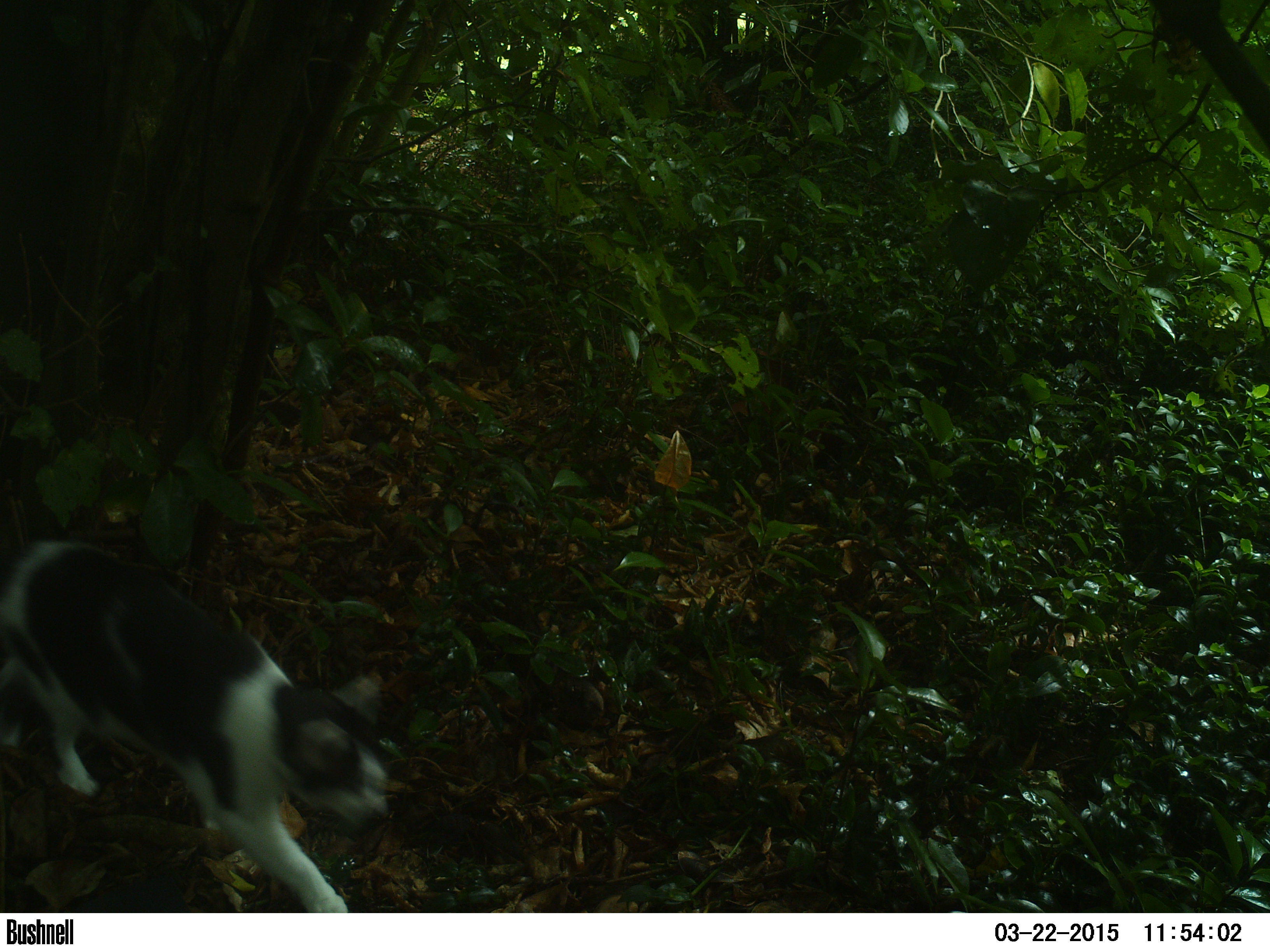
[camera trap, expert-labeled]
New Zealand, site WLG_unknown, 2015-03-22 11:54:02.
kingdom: Animalia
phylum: Chordata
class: Mammalia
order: Carnivora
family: Felidae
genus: Felis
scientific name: Felis catus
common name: domestic cat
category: cat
Cat (domestic cat) (Felis catus).